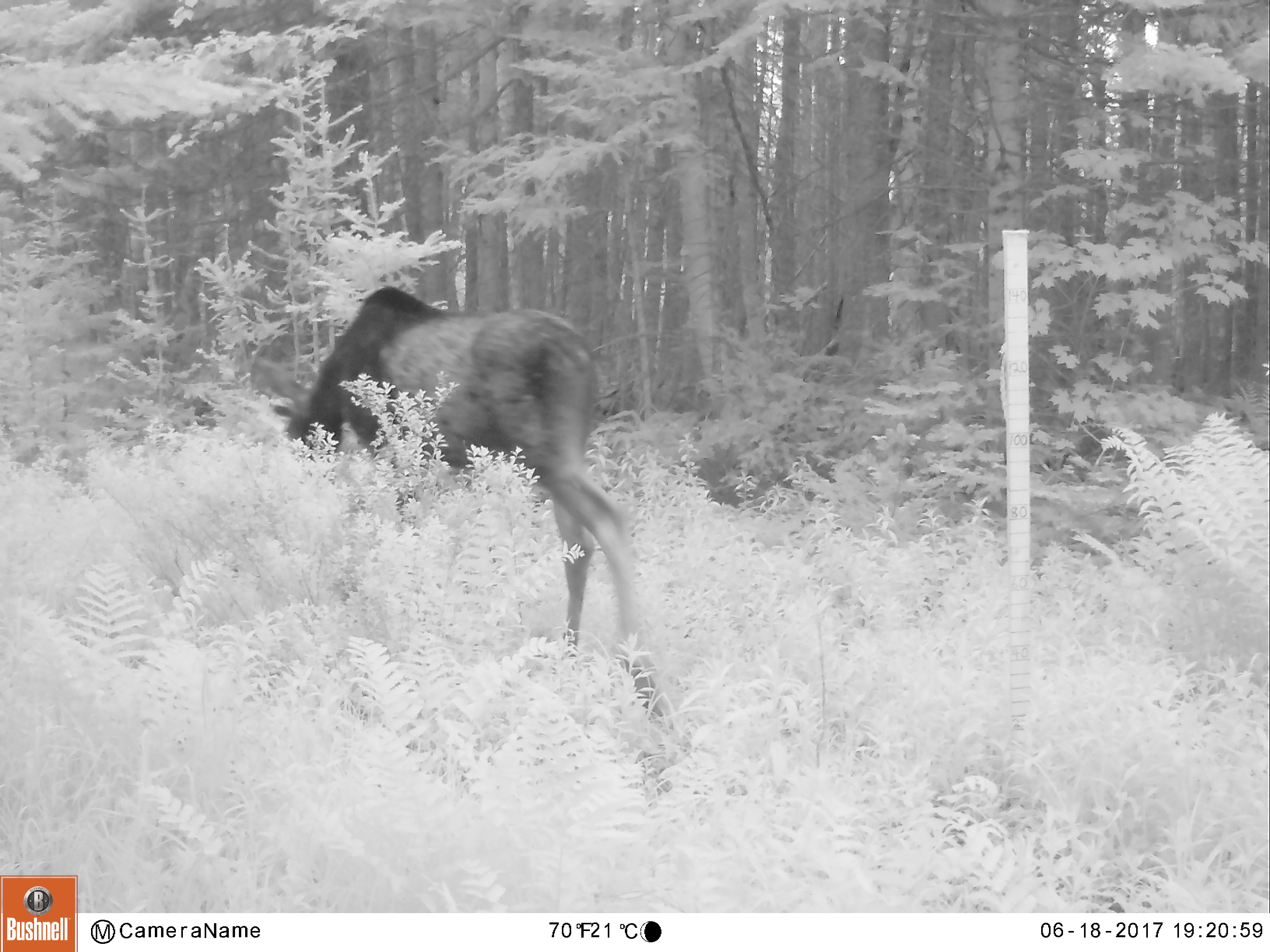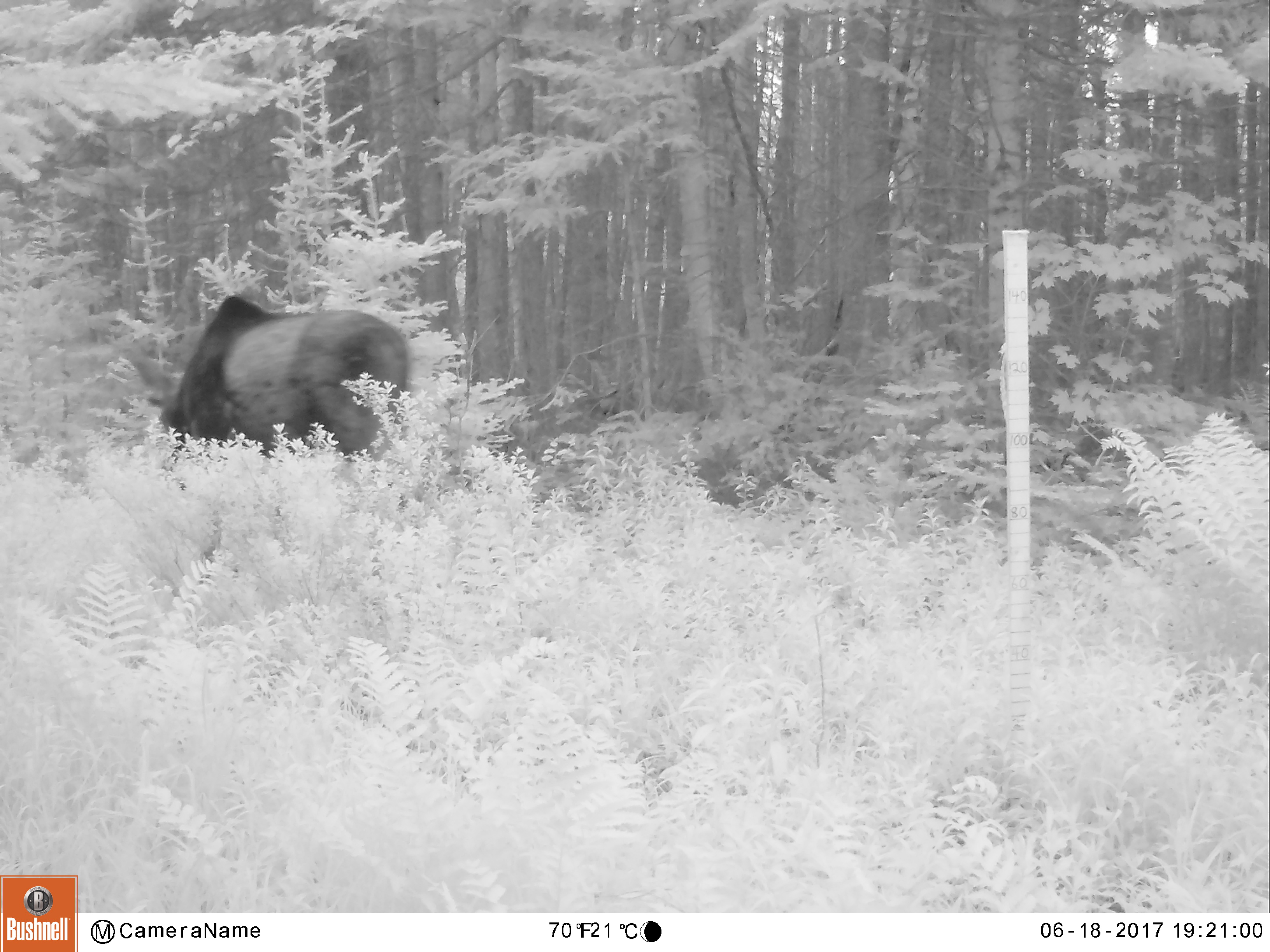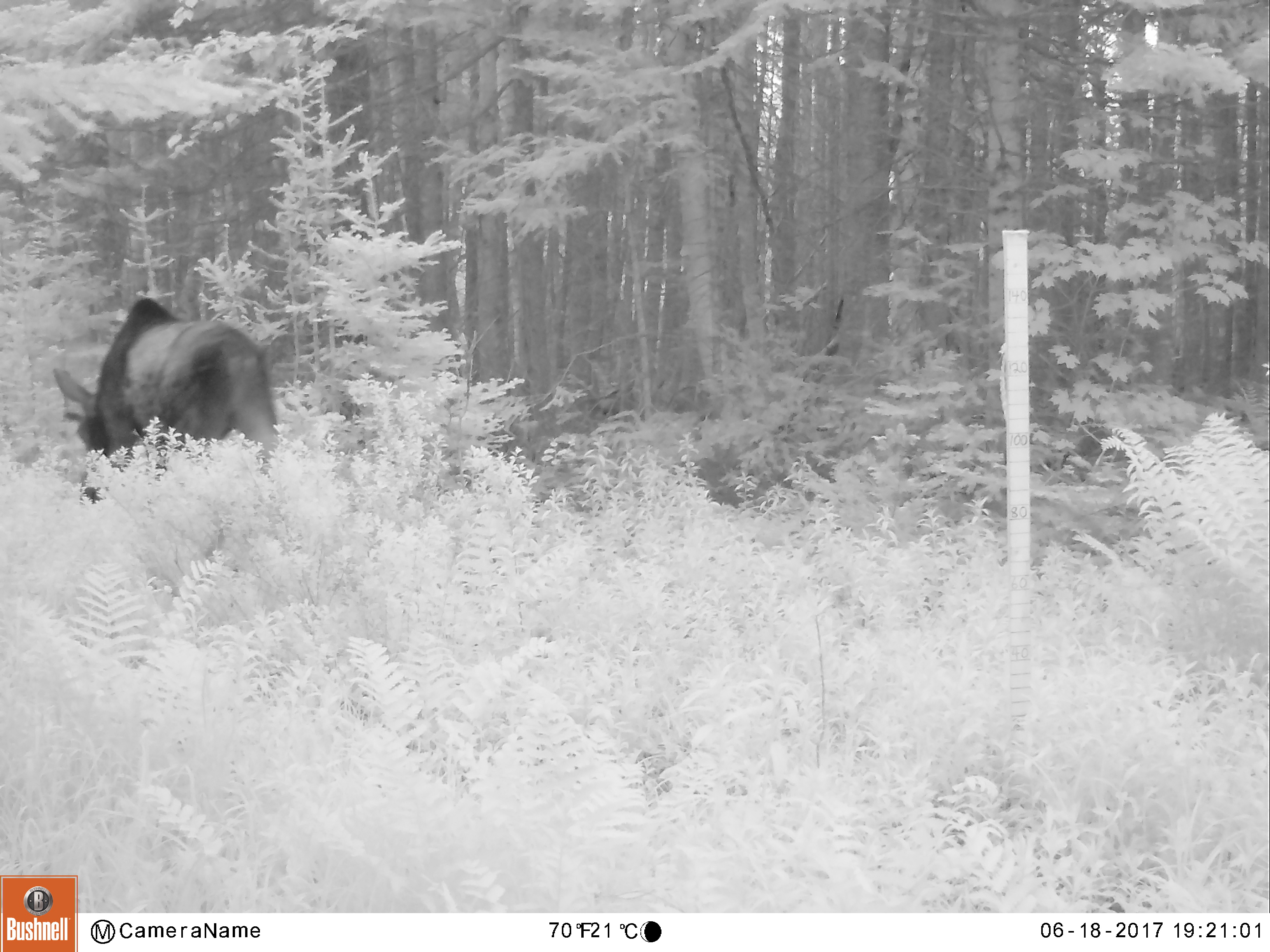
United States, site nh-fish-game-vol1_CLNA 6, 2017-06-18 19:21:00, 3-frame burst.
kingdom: Animalia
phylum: Chordata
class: Mammalia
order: Artiodactyla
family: Cervidae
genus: Alces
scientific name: Alces alces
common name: moose